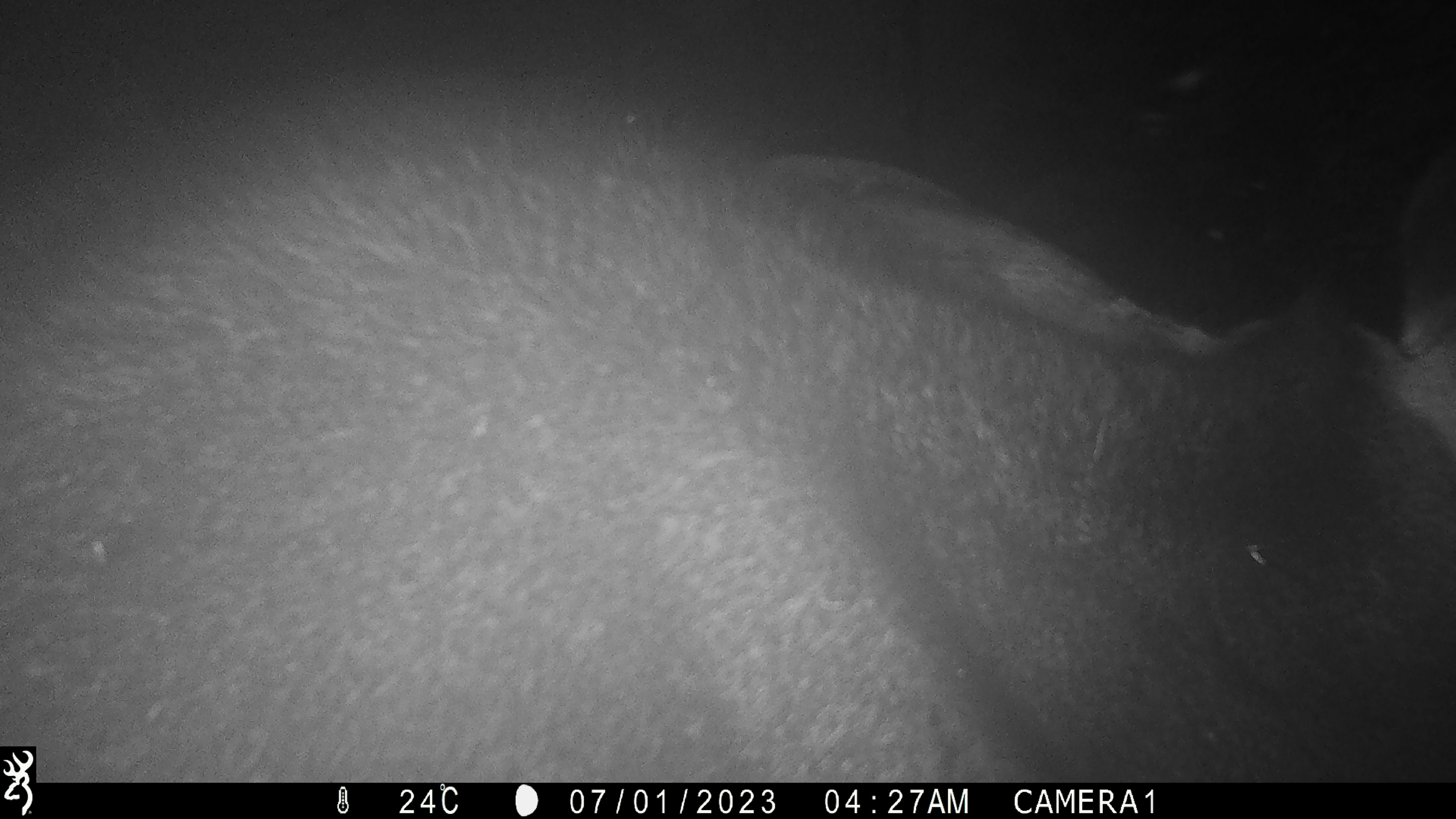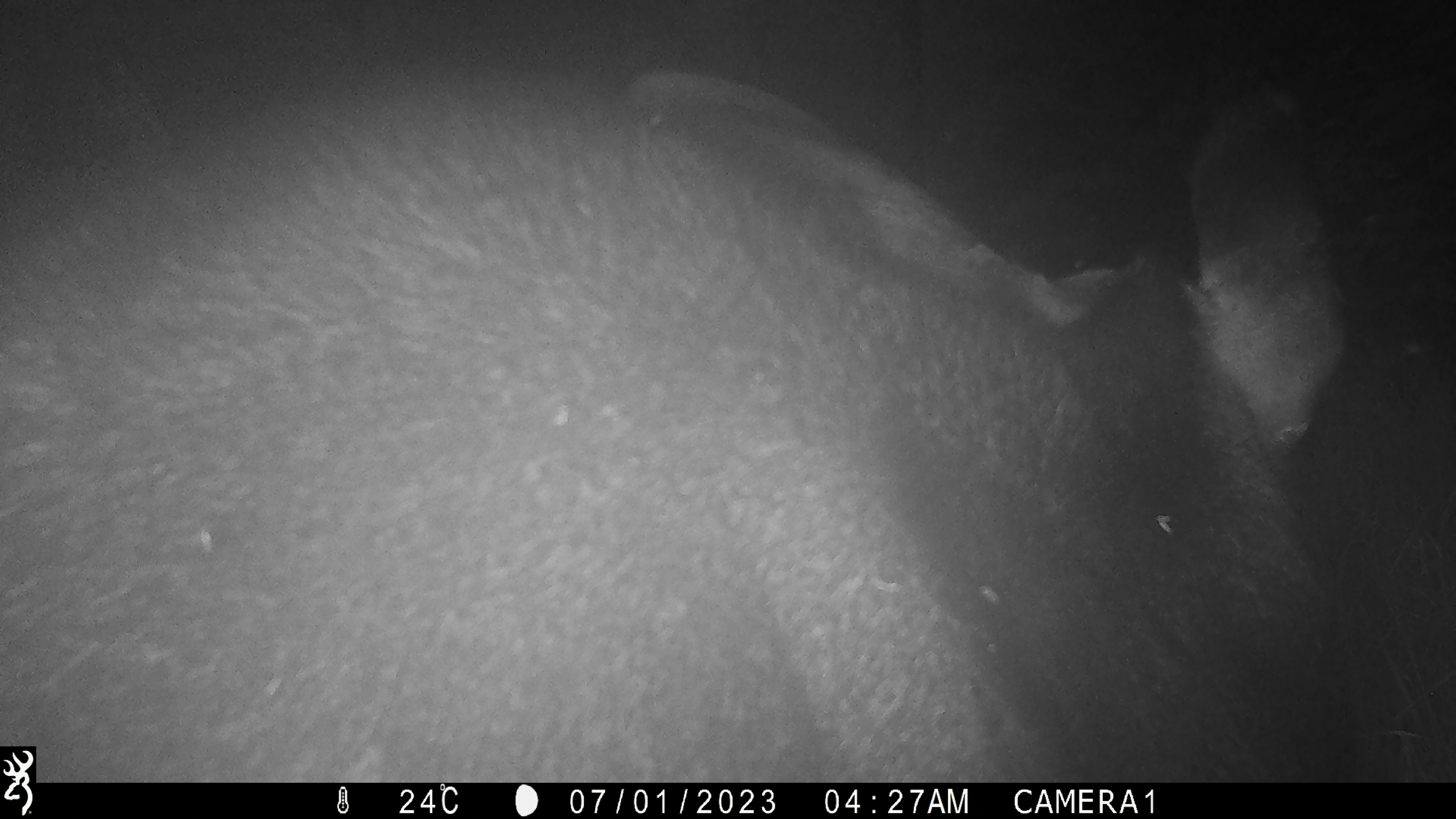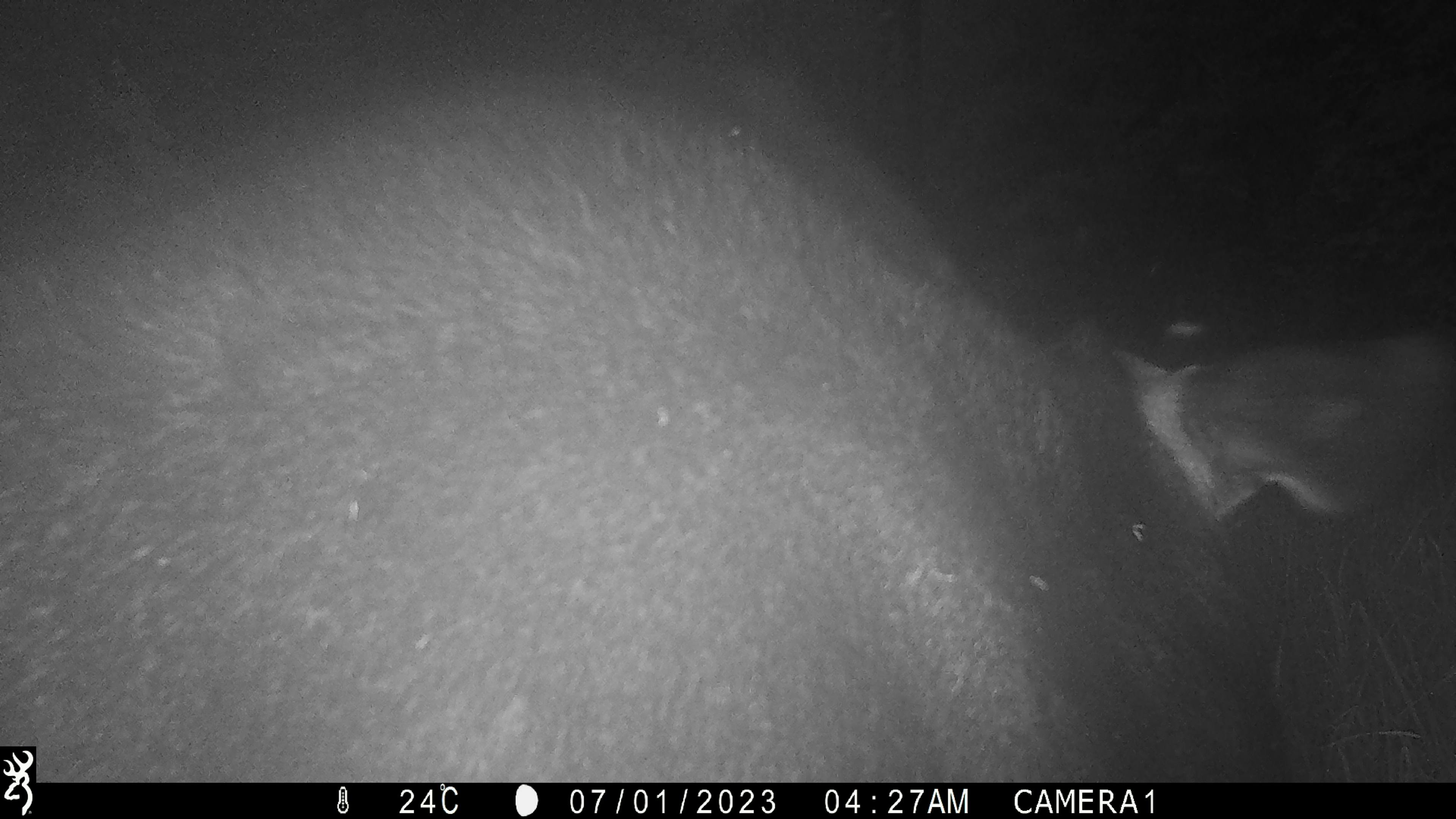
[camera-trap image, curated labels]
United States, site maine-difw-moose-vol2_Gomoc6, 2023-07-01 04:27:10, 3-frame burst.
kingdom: Animalia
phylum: Chordata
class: Mammalia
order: Artiodactyla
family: Cervidae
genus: Alces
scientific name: Alces alces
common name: moose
Moose (Alces alces).